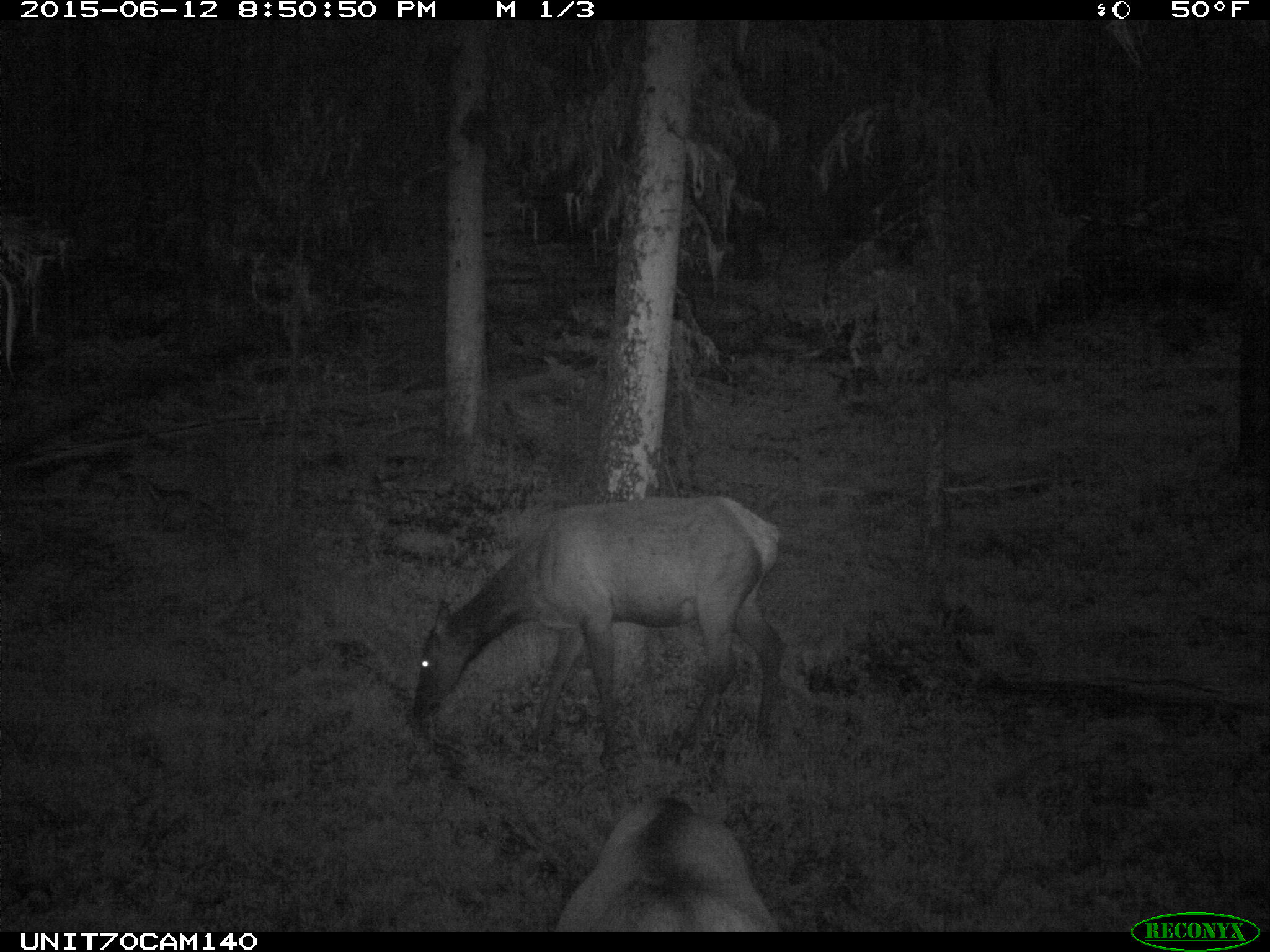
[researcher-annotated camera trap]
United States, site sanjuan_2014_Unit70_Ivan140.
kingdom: Animalia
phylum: Chordata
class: Mammalia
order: Artiodactyla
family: Cervidae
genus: Cervus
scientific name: Cervus elaphus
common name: red deer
Cervus elaphus (red deer).